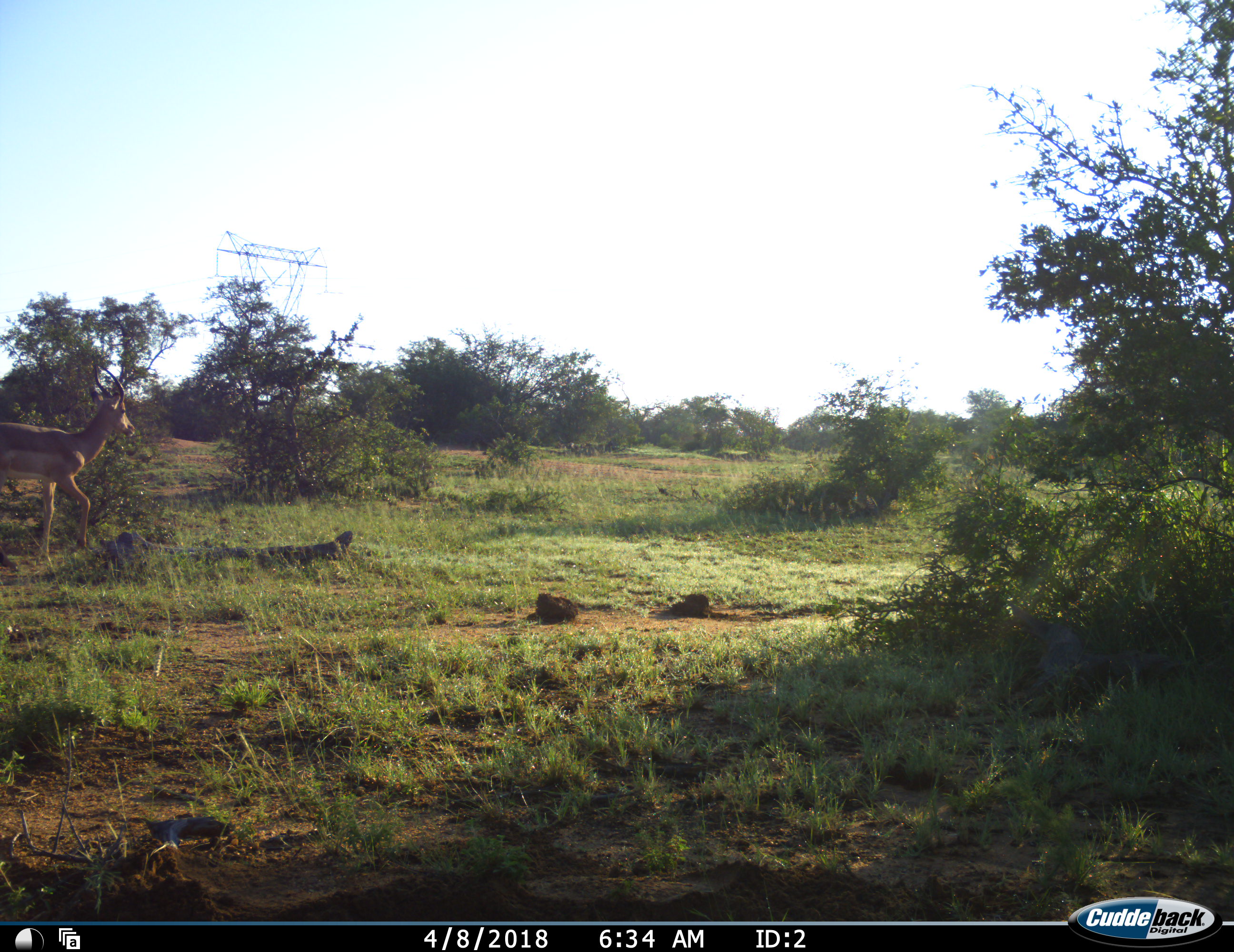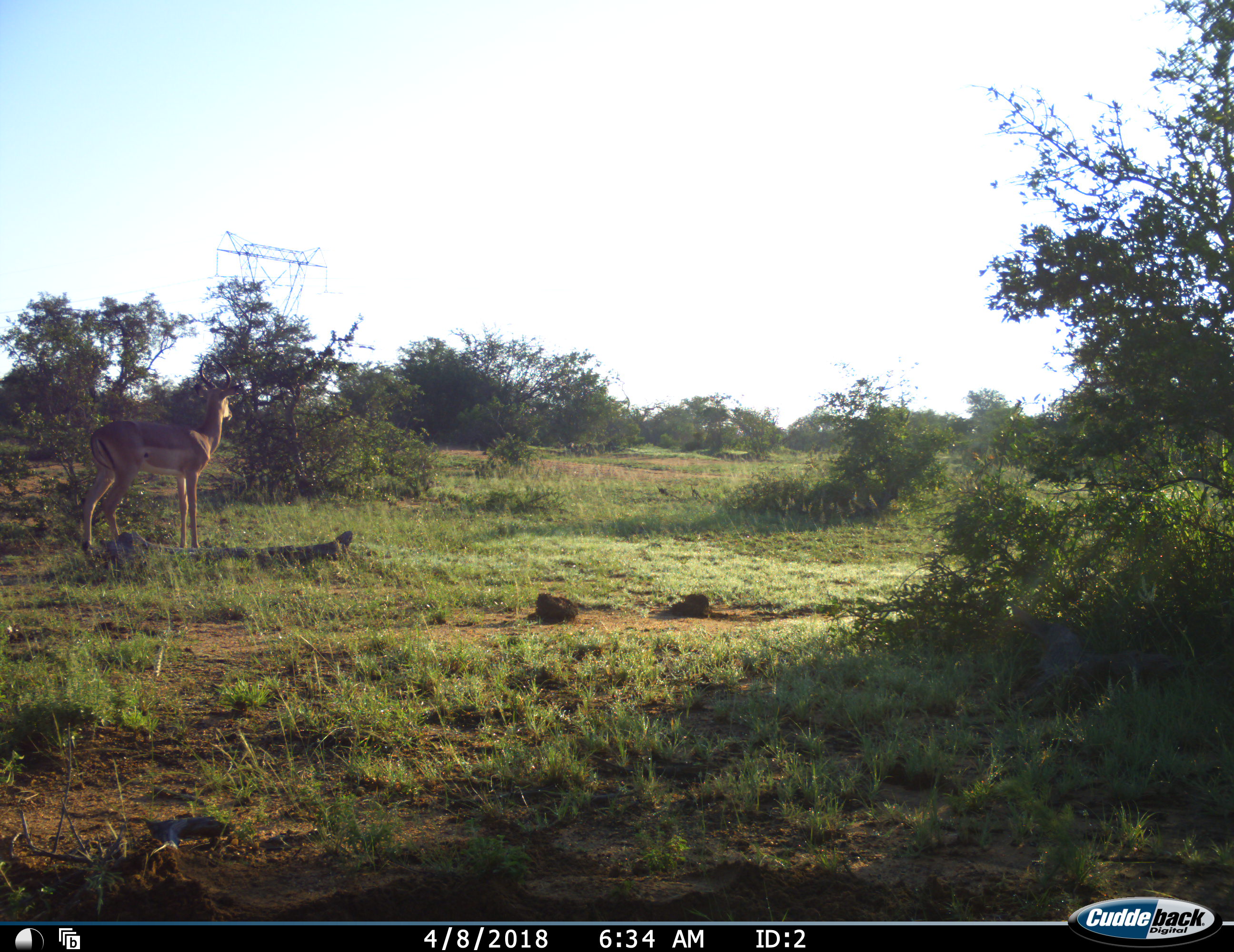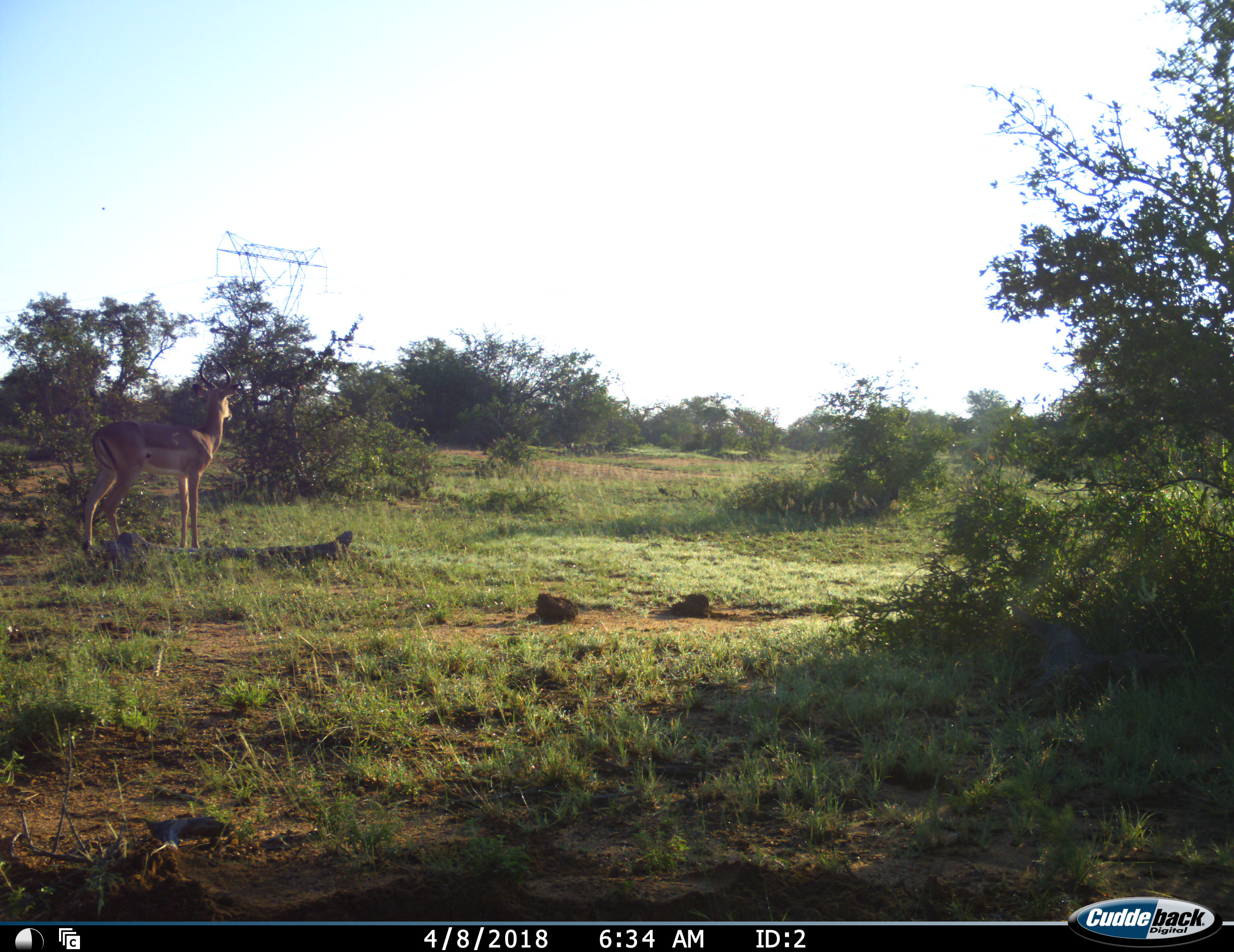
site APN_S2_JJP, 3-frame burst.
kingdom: Animalia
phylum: Chordata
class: Mammalia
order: Artiodactyla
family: Bovidae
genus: Aepyceros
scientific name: Aepyceros melampus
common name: impala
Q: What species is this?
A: Impala (Aepyceros melampus).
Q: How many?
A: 1.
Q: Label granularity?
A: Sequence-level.